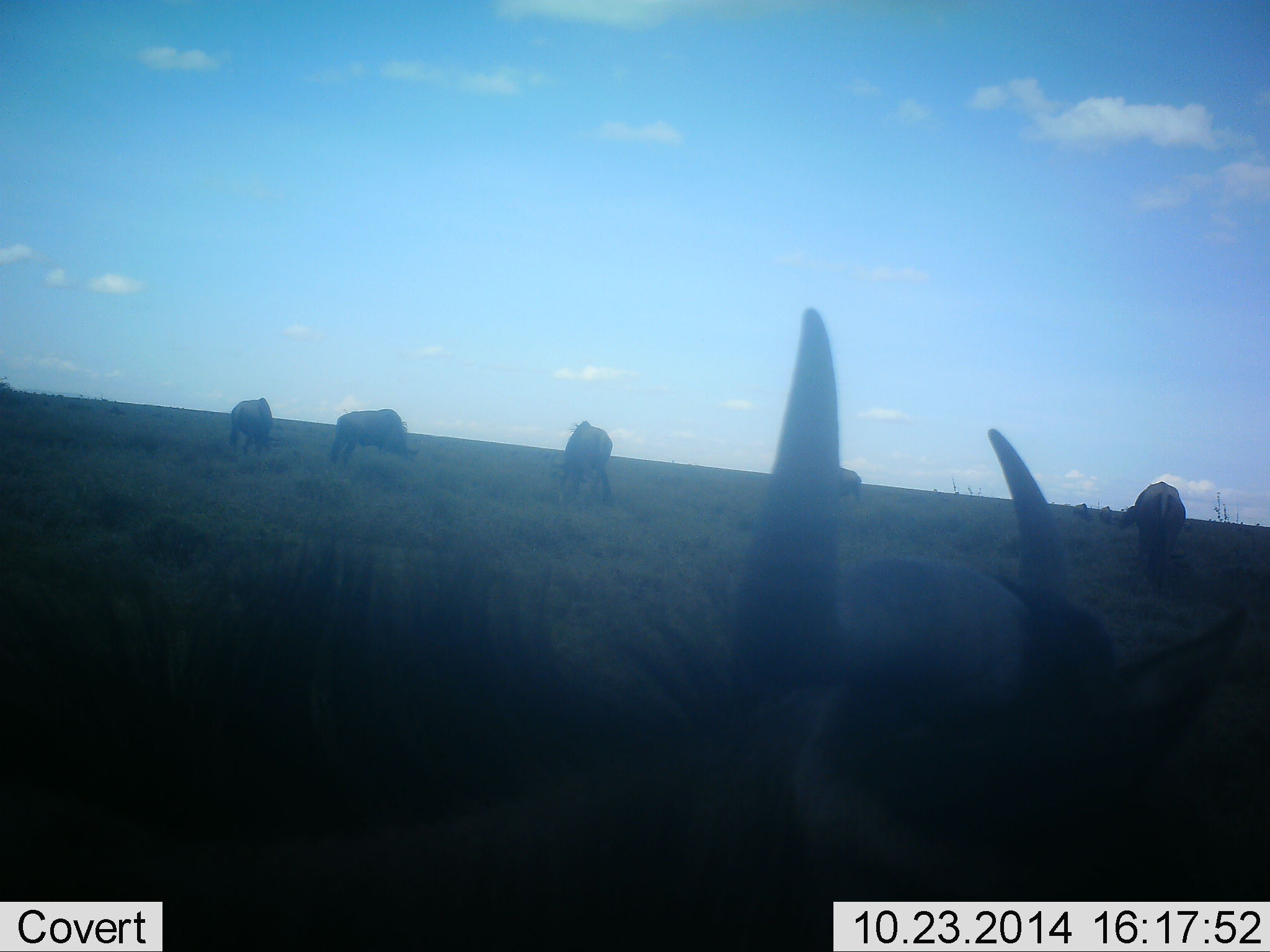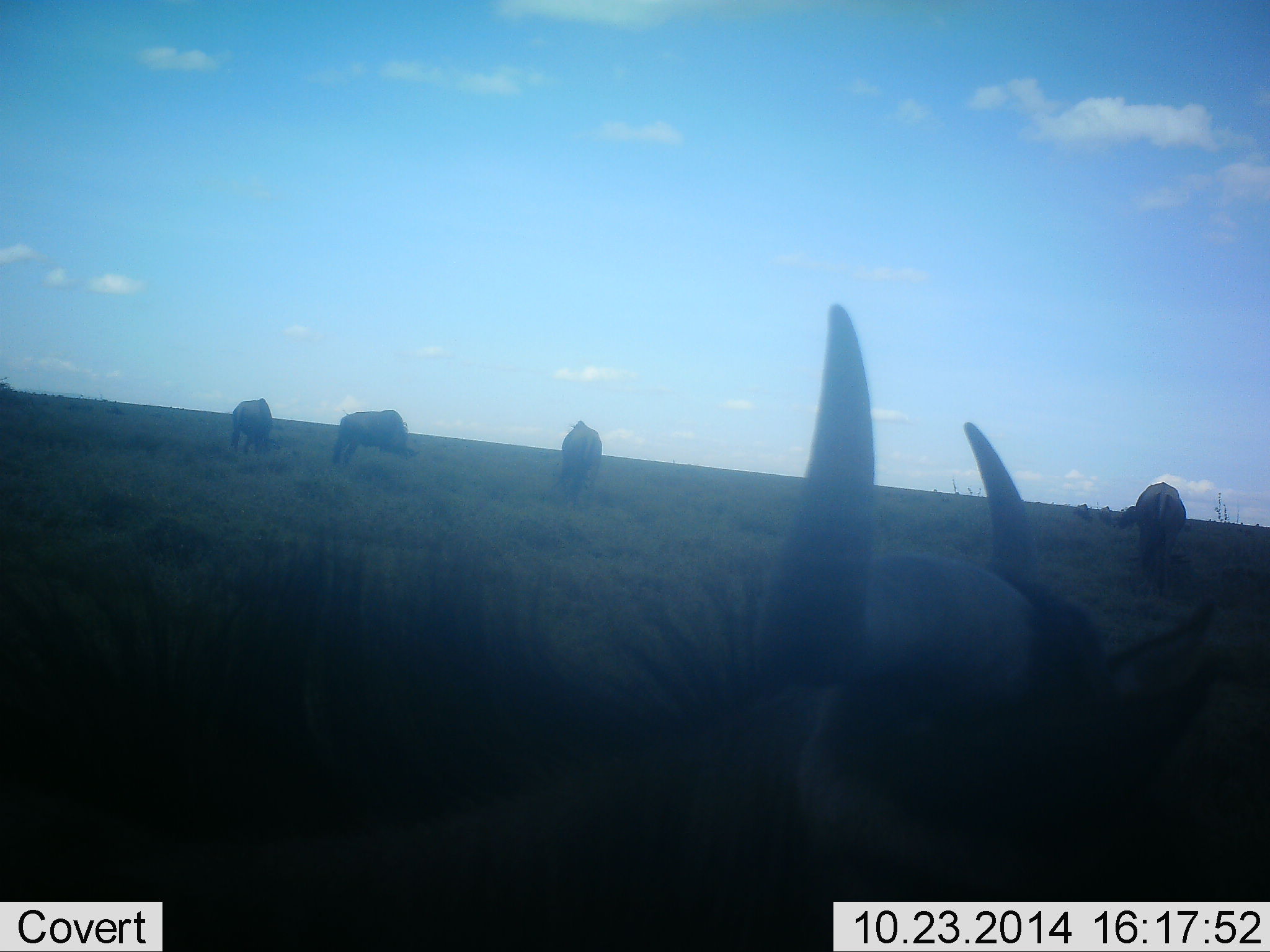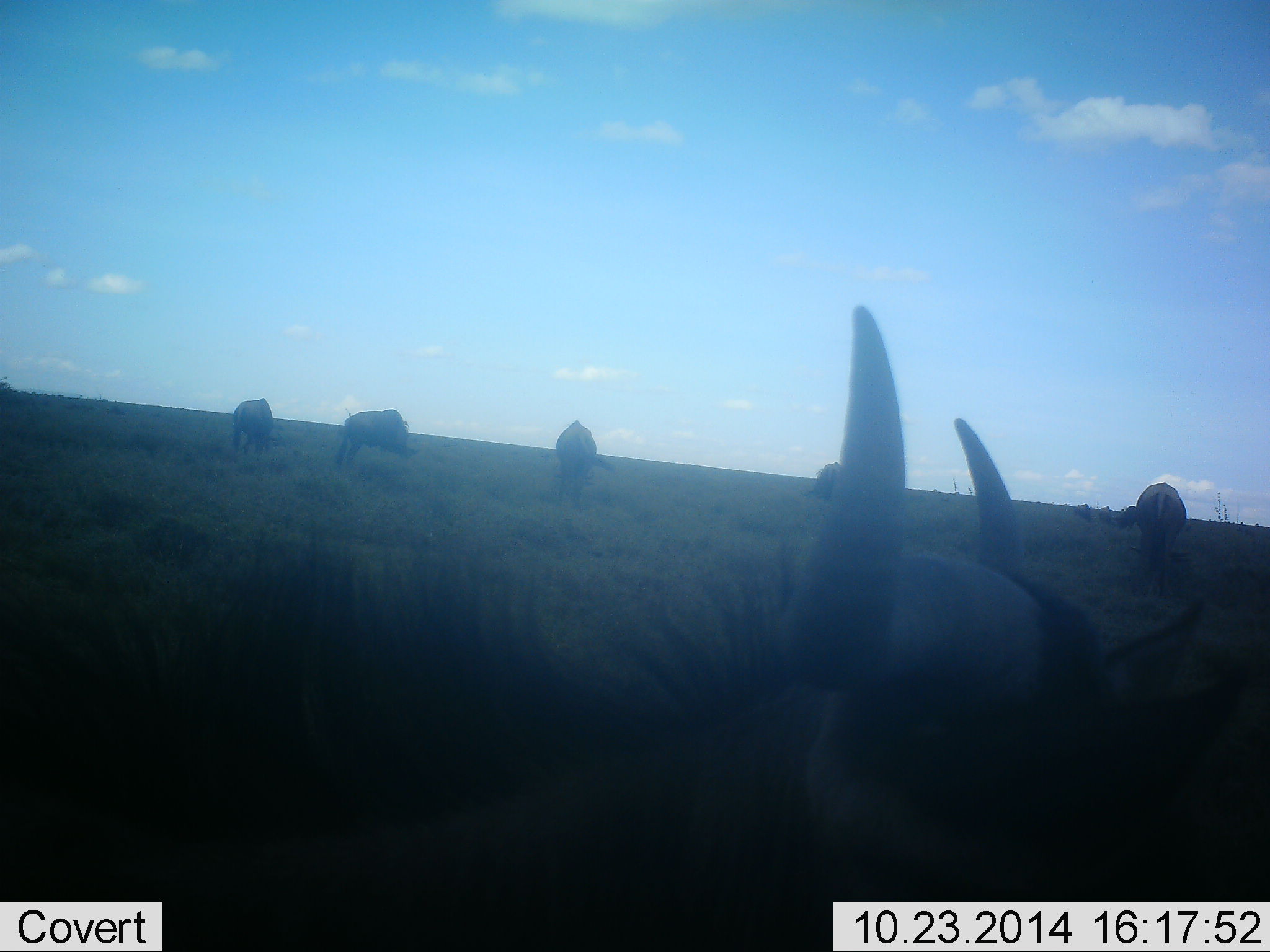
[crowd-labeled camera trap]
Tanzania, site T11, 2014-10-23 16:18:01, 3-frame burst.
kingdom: Animalia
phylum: Chordata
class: Mammalia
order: Artiodactyla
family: Bovidae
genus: Connochaetes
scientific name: Connochaetes taurinus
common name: blue wildebeest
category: wildebeest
Wildebeest (blue wildebeest) (Connochaetes taurinus), count 6. Behavior (volunteer vote fractions): standing 40%, resting 40%, moving 30%, interacting 10%. Young present (vote fraction): 0%. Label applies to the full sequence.